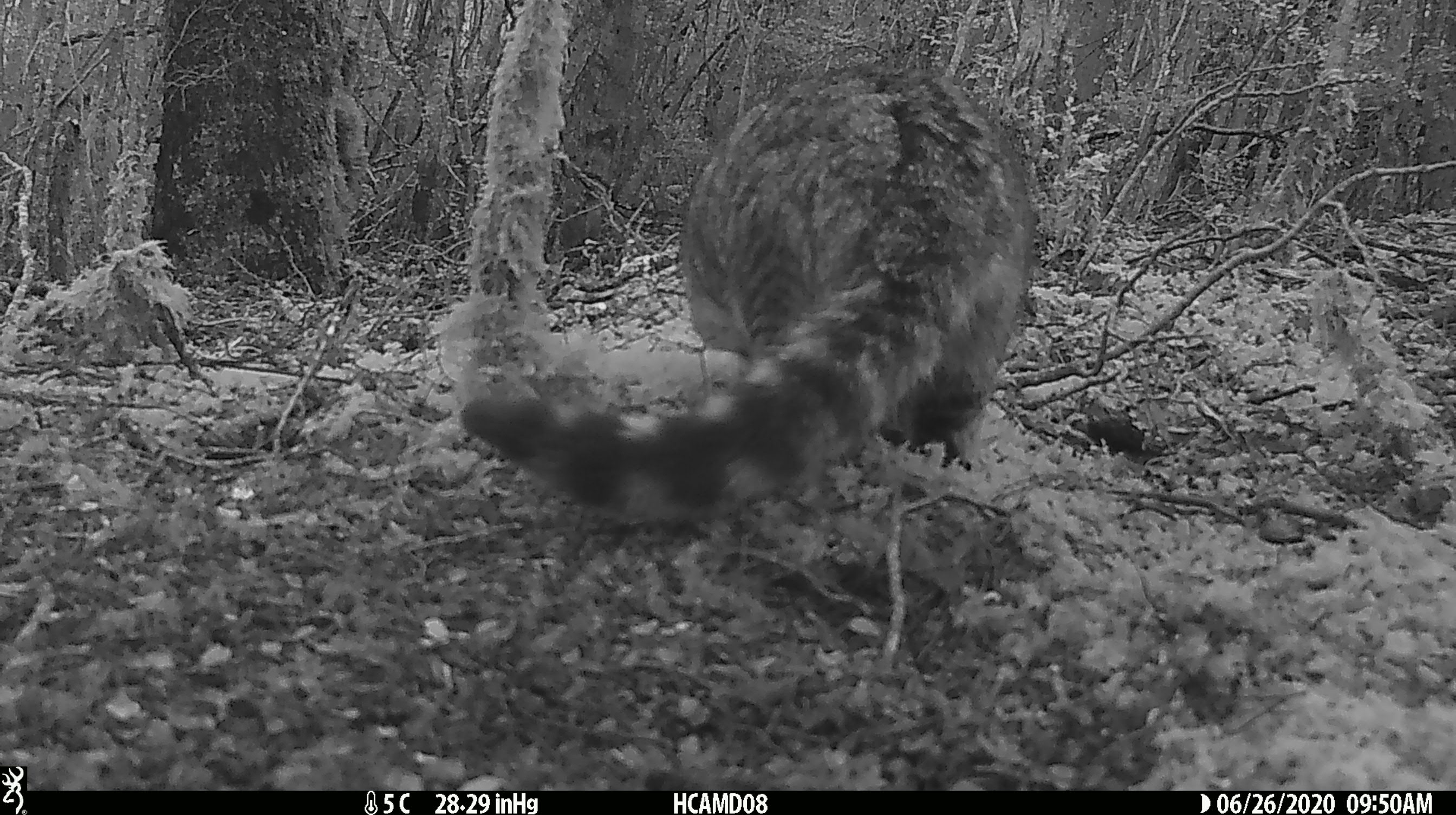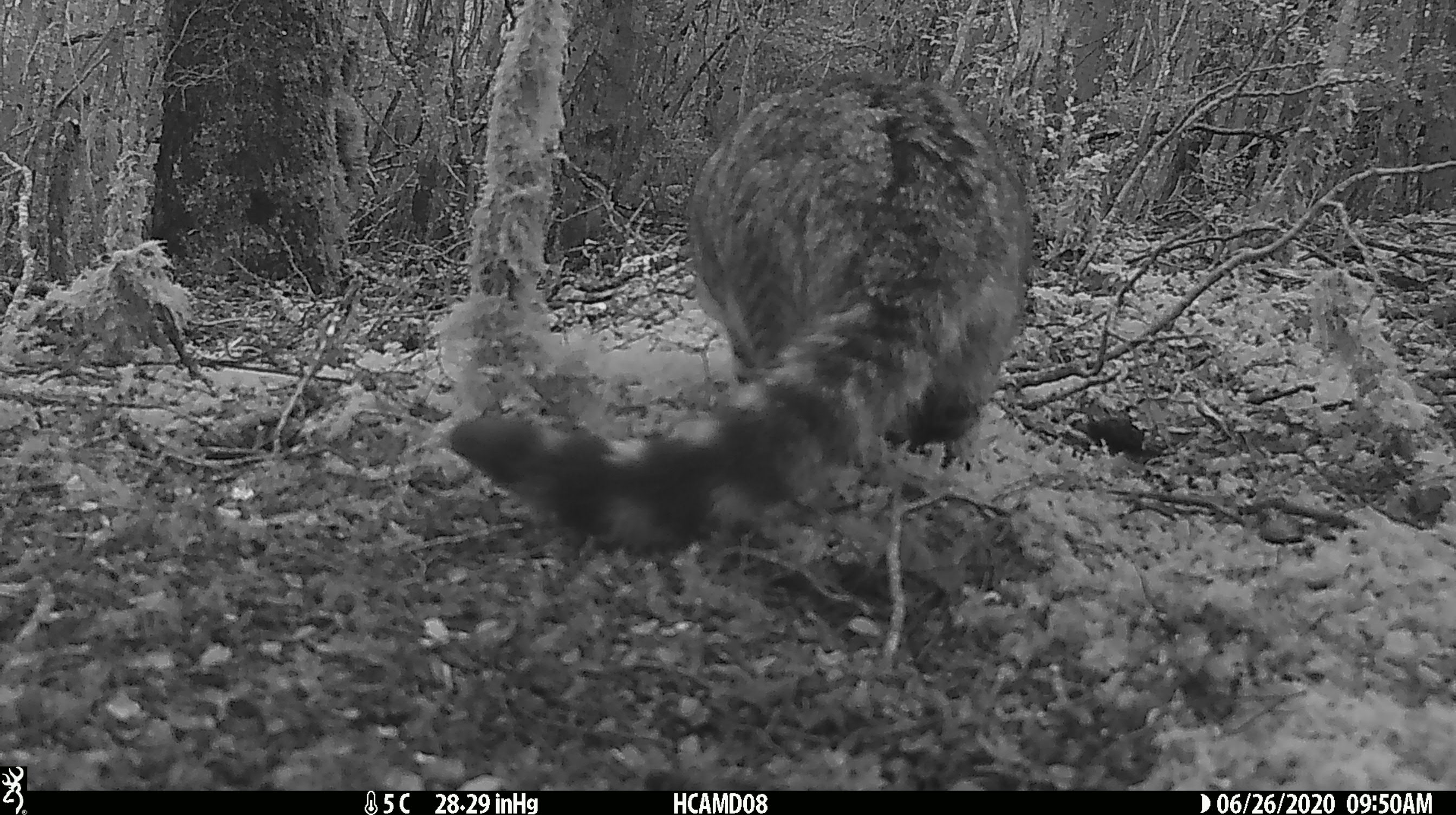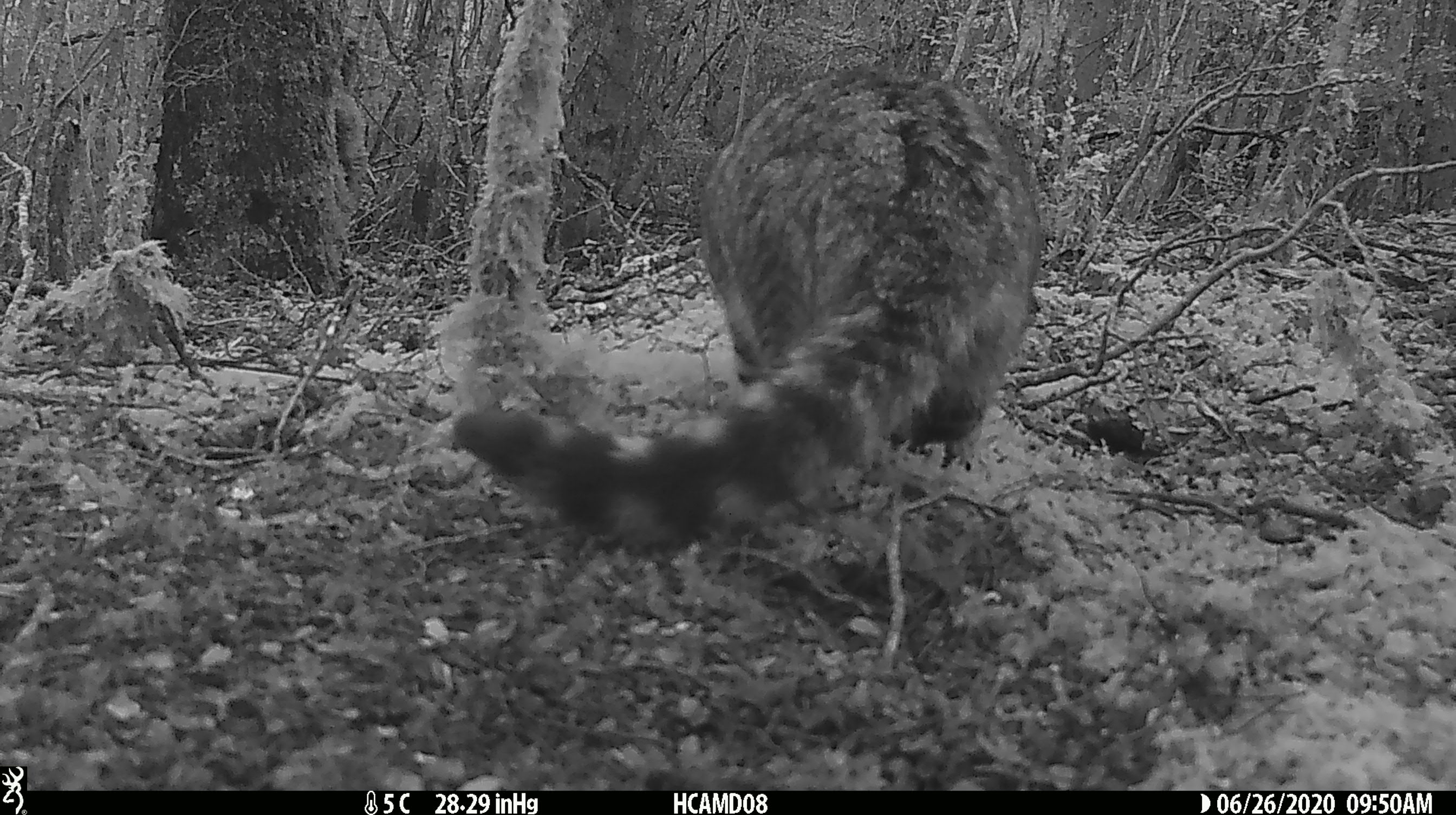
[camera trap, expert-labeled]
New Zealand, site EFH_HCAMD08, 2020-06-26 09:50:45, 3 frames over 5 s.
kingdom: Animalia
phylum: Chordata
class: Mammalia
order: Carnivora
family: Felidae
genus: Felis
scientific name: Felis catus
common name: domestic cat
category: cat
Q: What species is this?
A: Cat (domestic cat) (Felis catus).